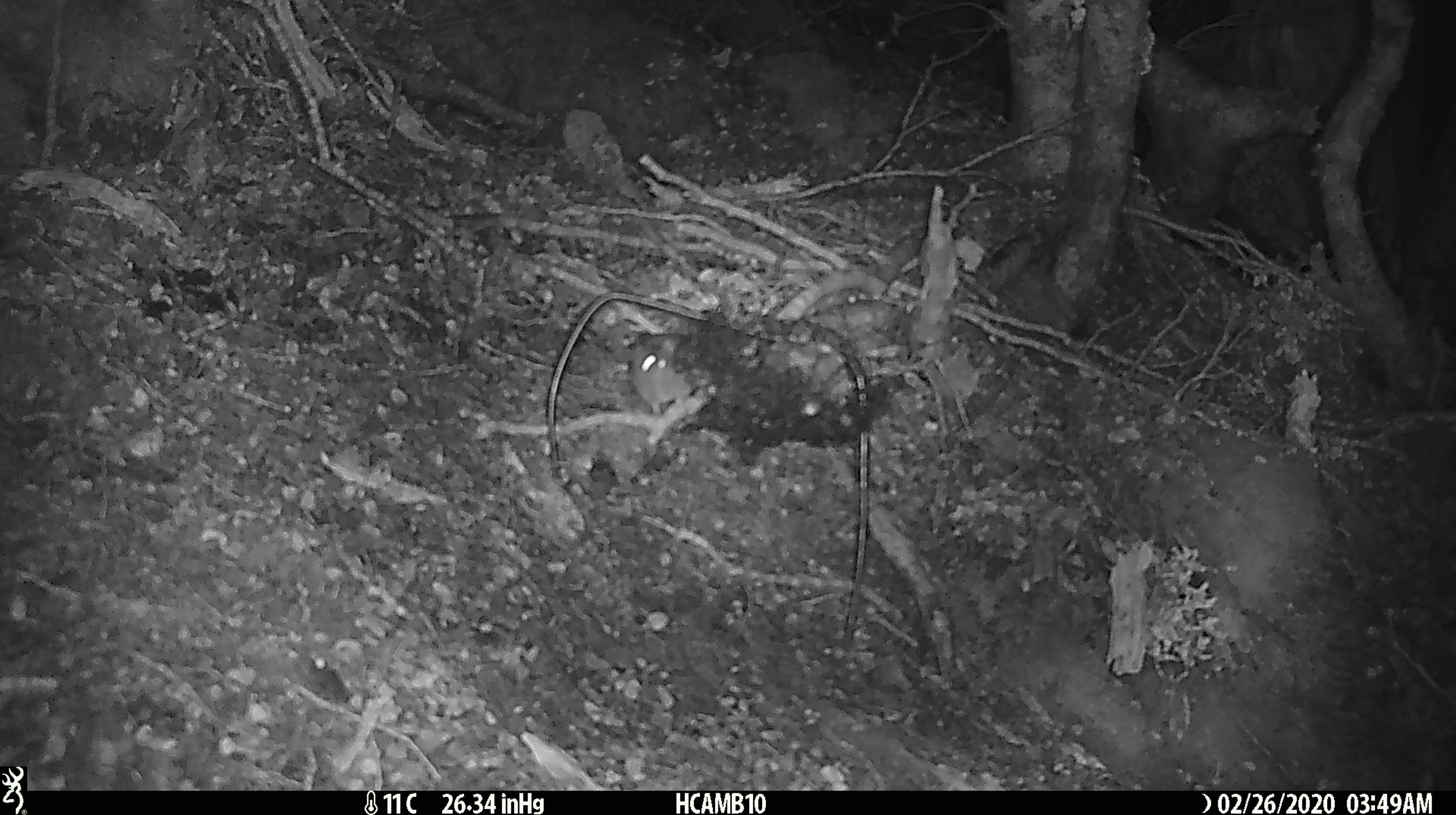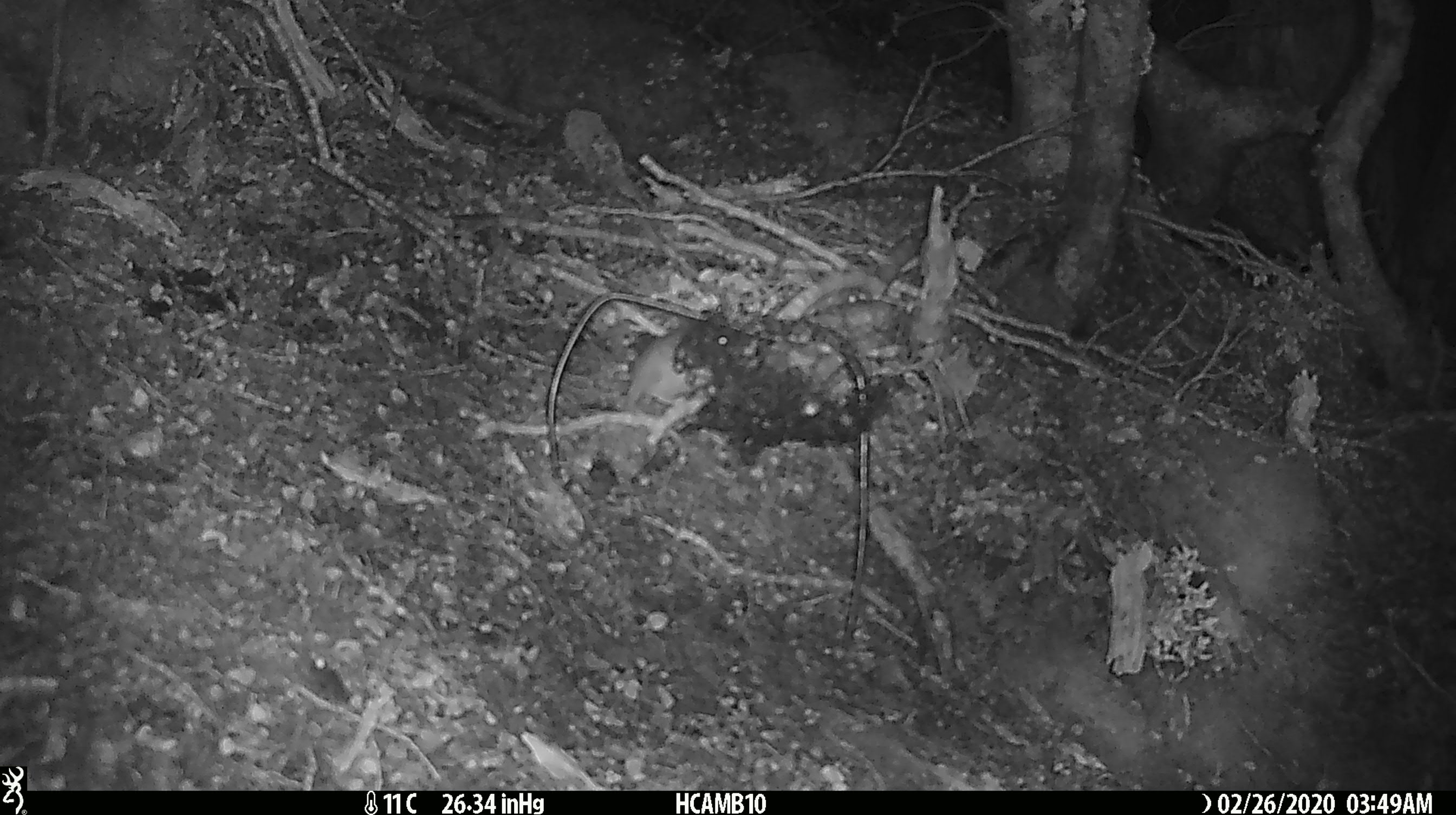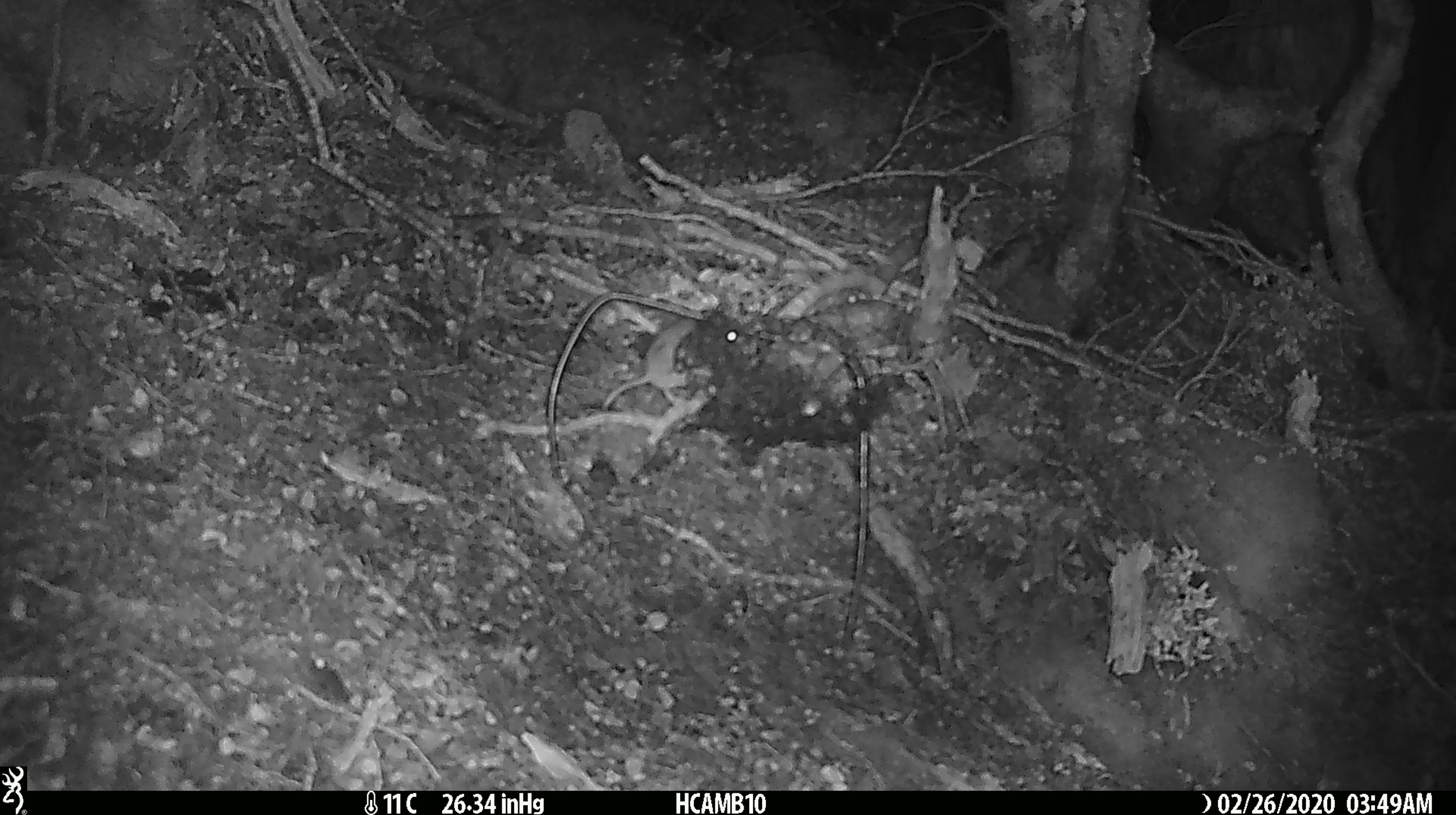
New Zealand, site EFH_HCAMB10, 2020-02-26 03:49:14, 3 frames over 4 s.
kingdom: Animalia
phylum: Chordata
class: Mammalia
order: Rodentia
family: Muridae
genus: Mus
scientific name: Mus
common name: mouse